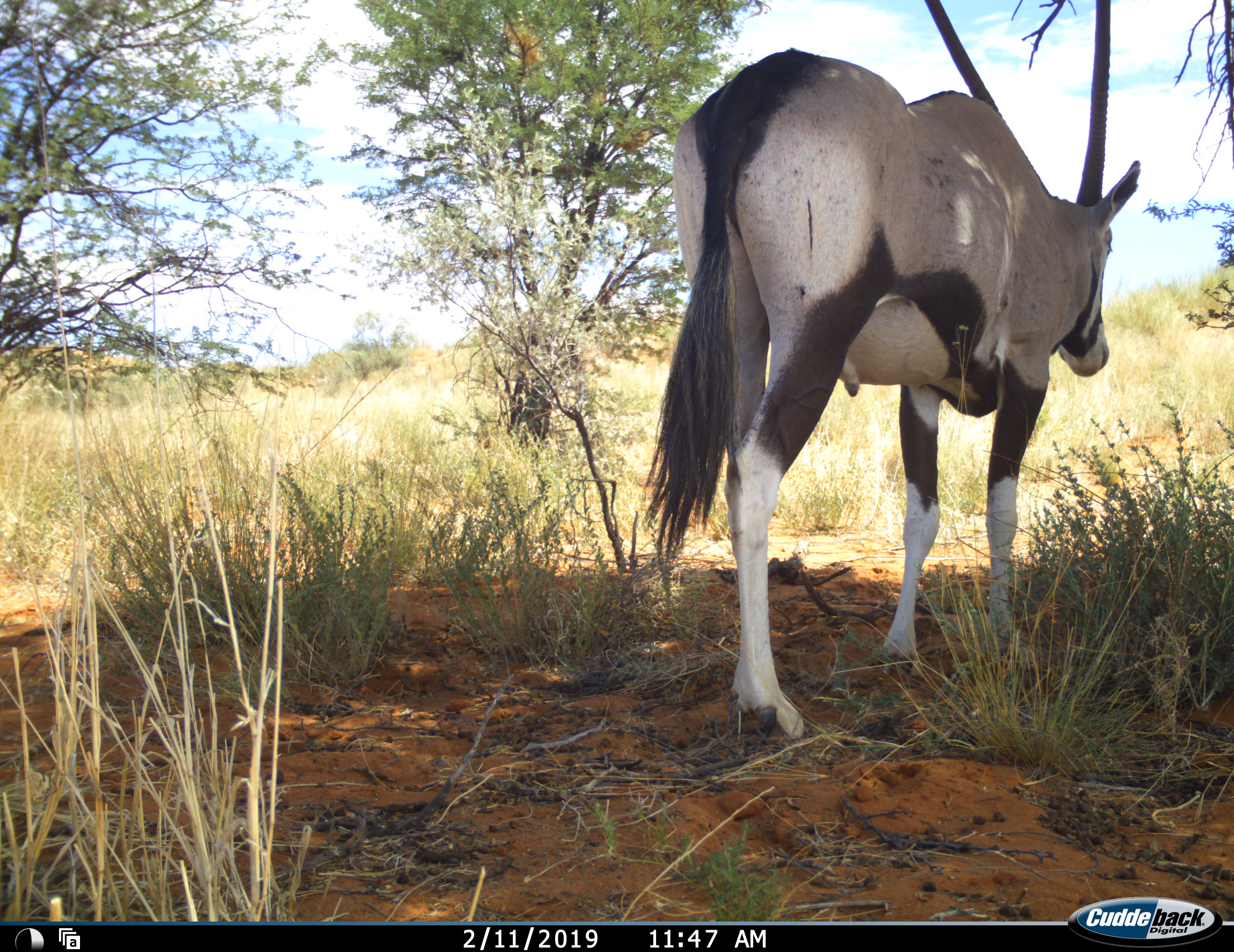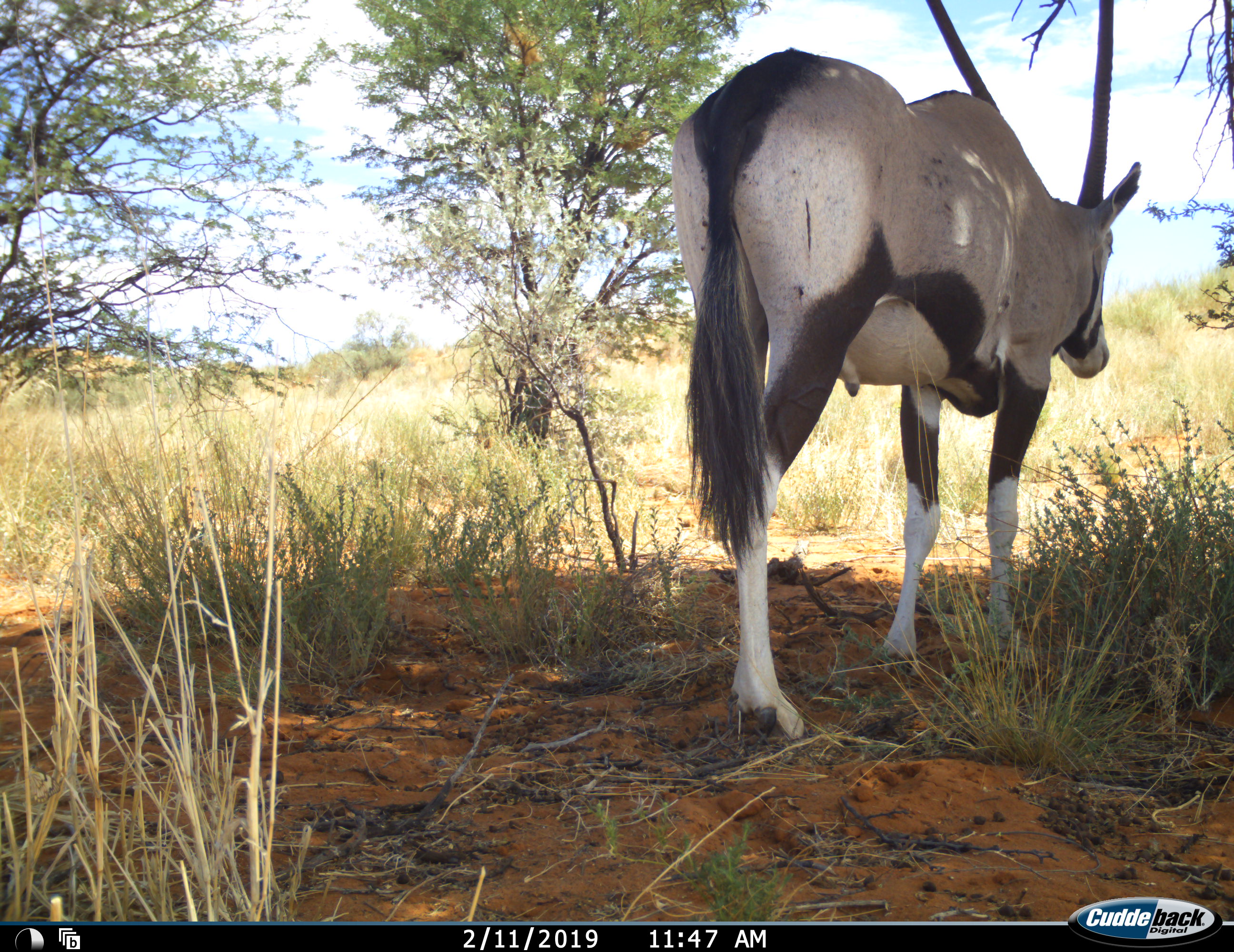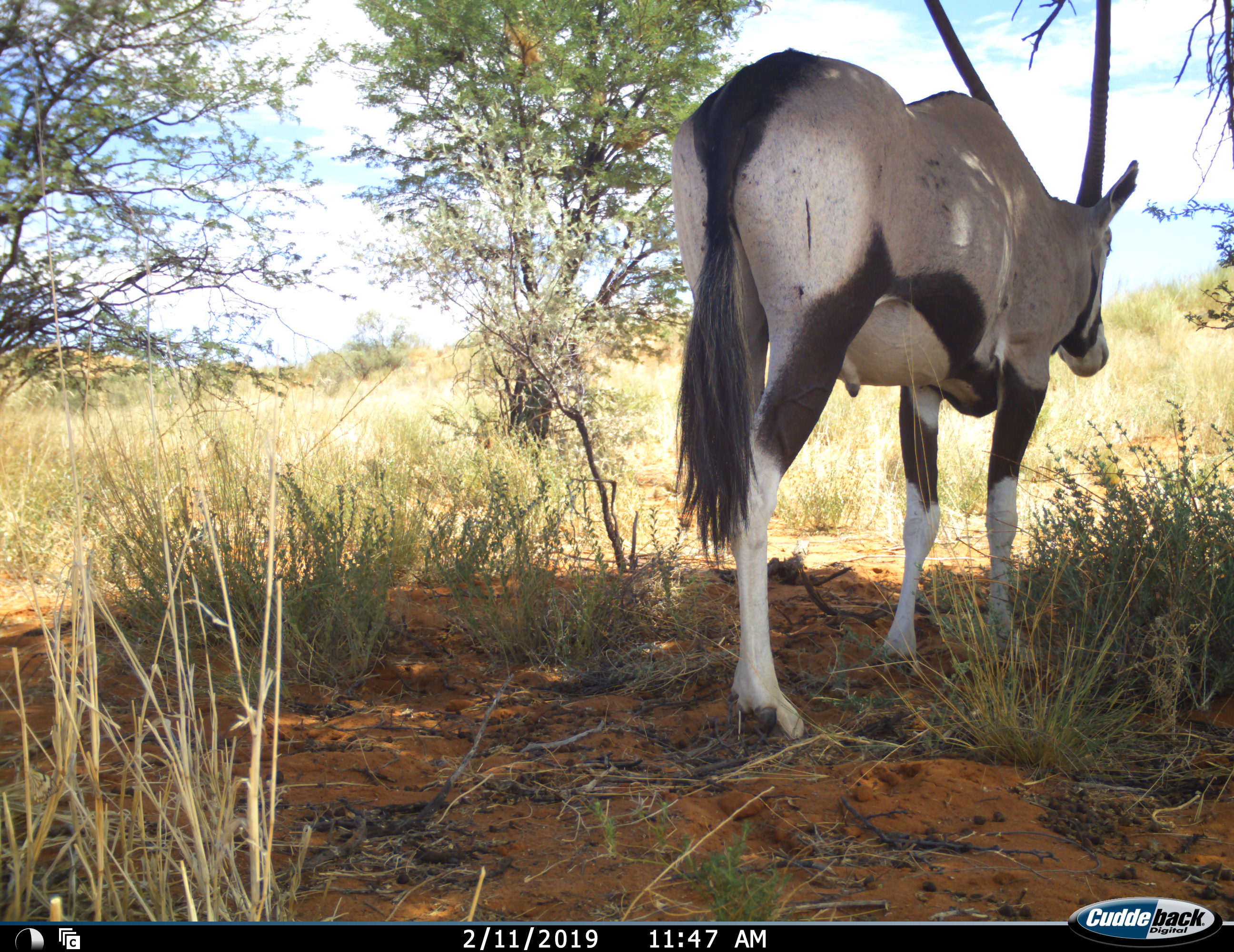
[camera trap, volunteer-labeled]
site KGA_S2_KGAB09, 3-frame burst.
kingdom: Animalia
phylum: Chordata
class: Mammalia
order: Artiodactyla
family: Bovidae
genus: Oryx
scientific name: Oryx gazella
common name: gemsbok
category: oryx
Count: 1.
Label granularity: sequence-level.